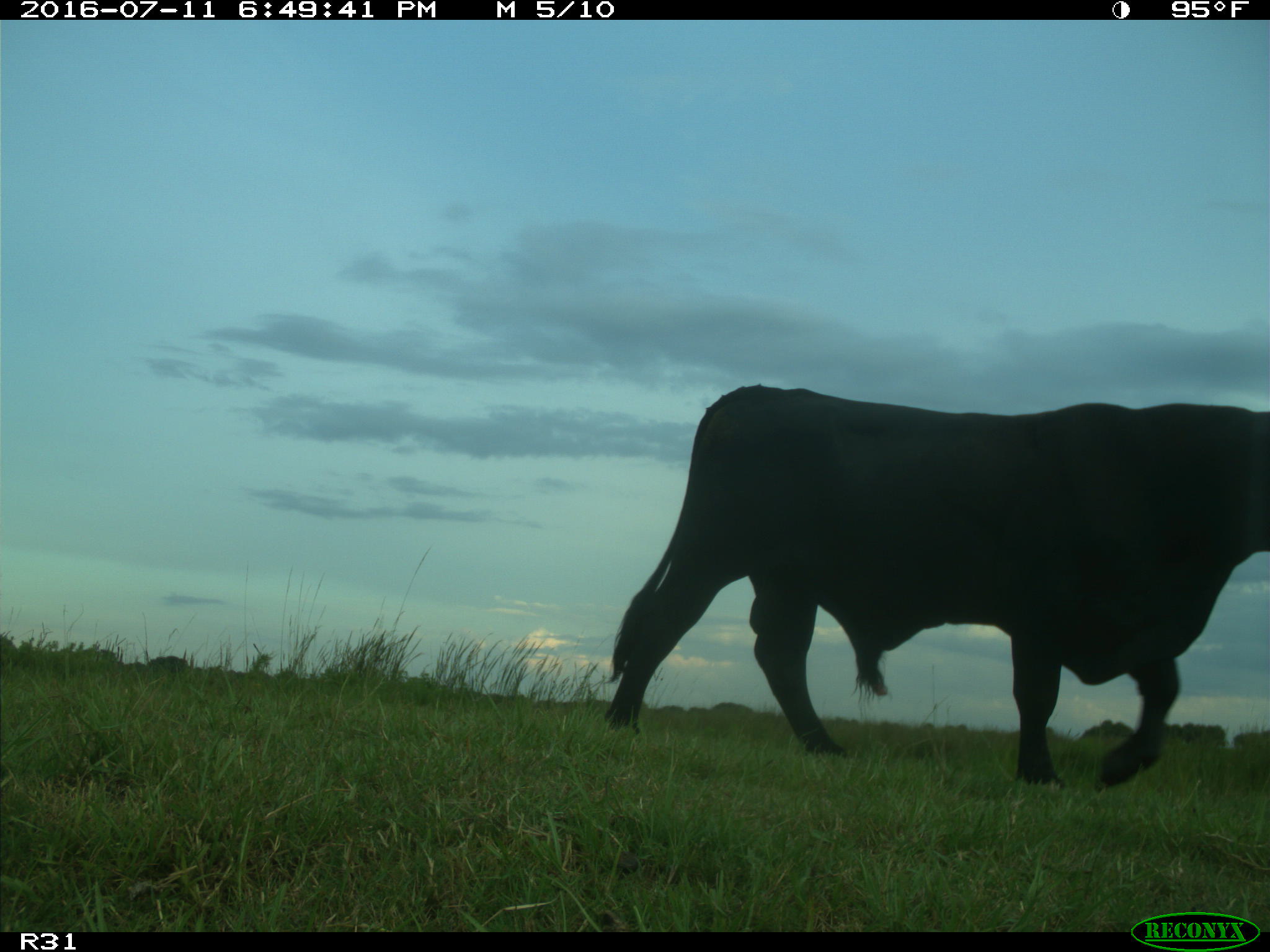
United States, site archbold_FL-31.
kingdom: Animalia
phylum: Chordata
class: Mammalia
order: Artiodactyla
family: Bovidae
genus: Bos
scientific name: Bos taurus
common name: domestic cow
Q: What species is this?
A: Bos taurus (domestic cow).